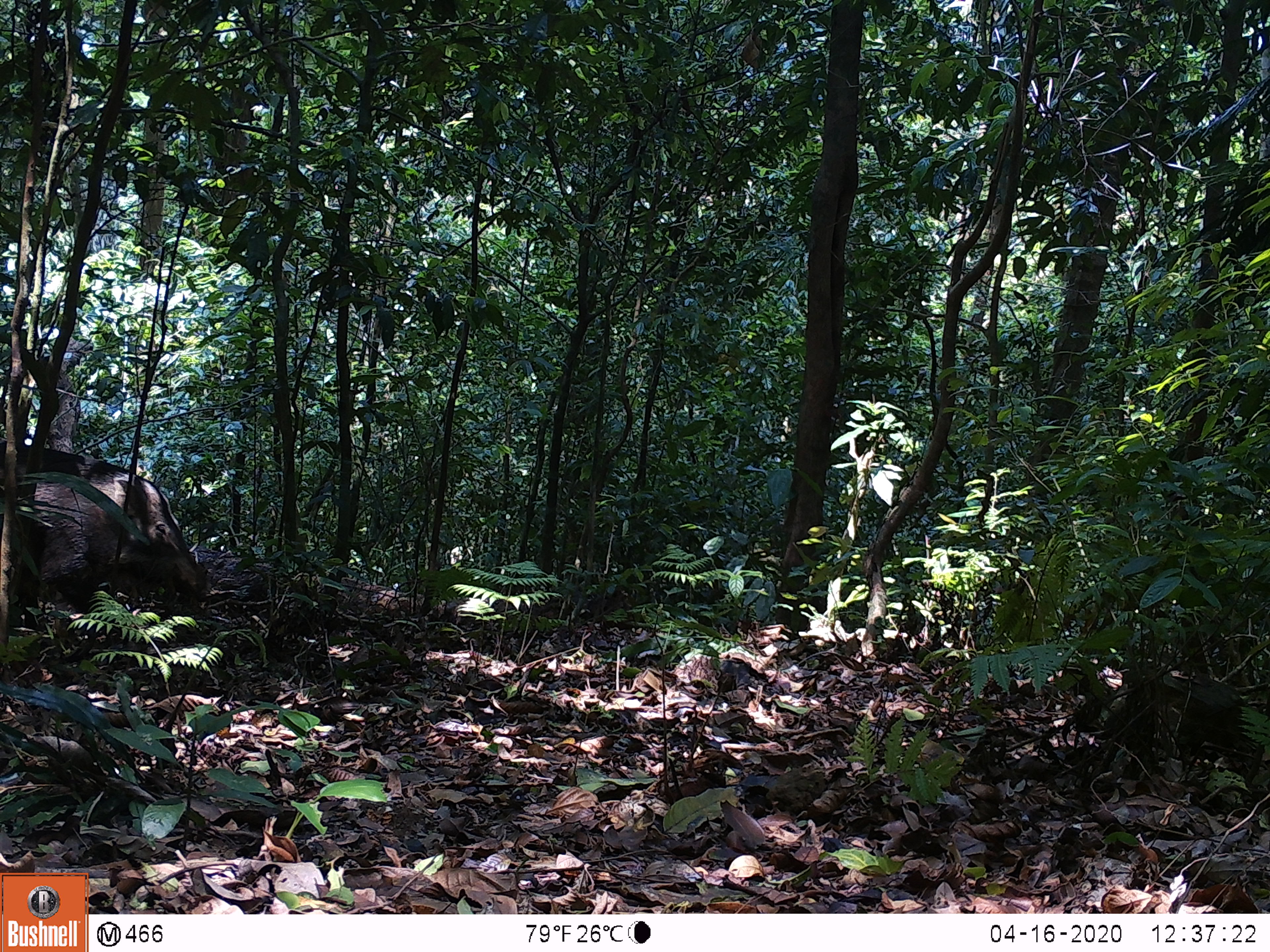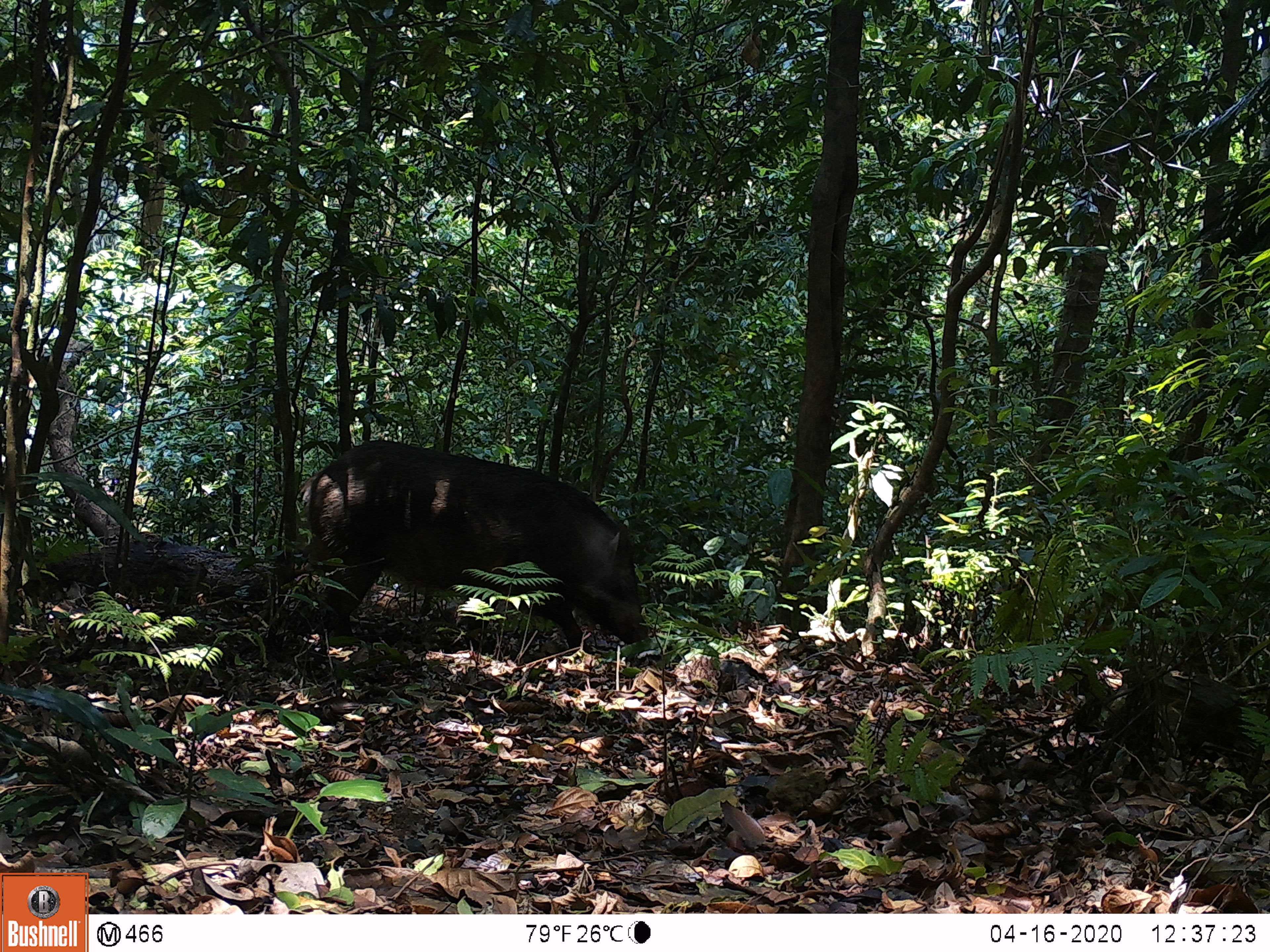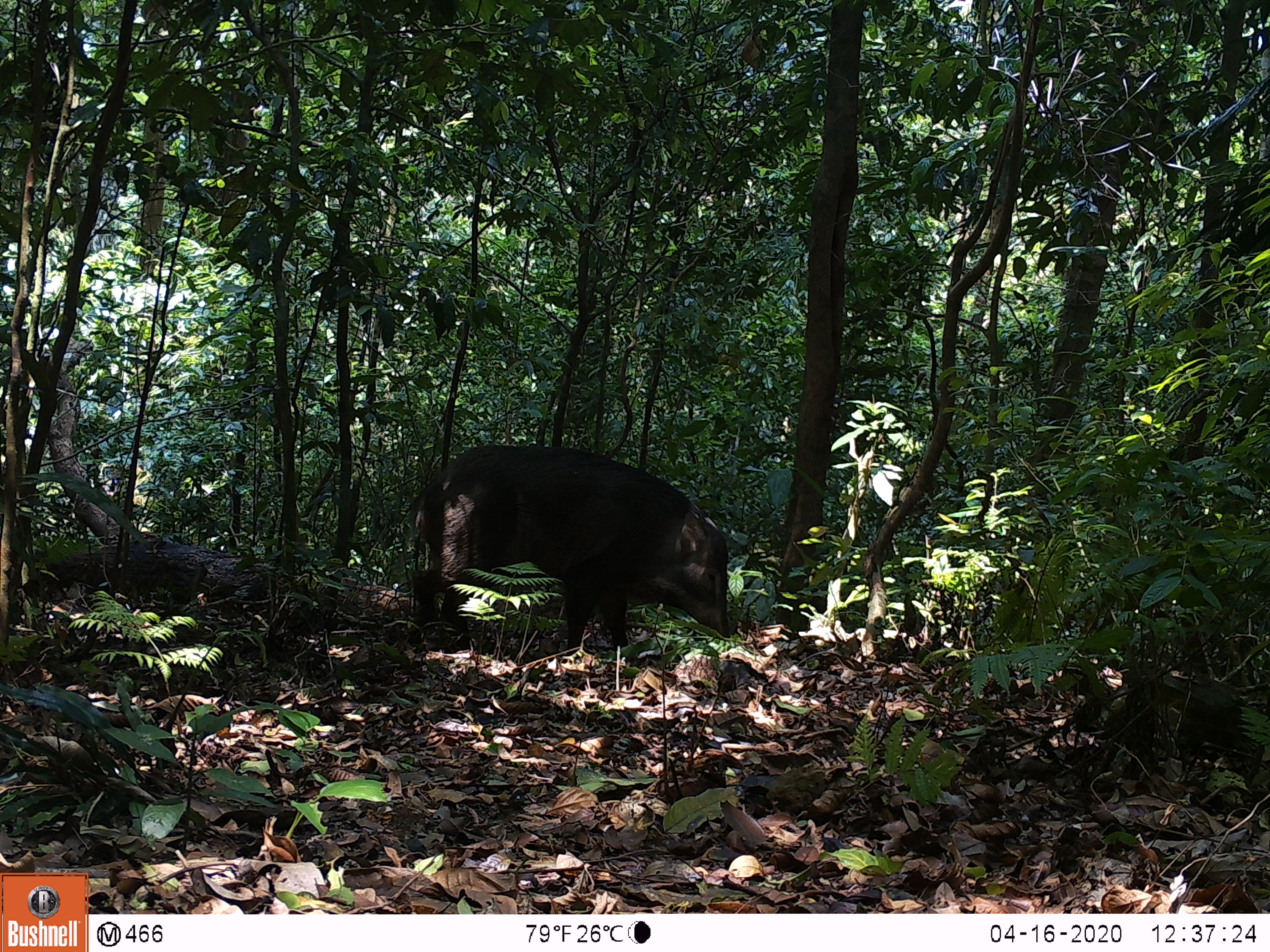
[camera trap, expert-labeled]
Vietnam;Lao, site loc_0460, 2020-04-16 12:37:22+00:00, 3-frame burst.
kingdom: Animalia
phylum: Chordata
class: Mammalia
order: Artiodactyla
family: Suidae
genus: Sus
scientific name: Sus scrofa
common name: eurasian wild pig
Eurasian wild pig (Sus scrofa). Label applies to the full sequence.